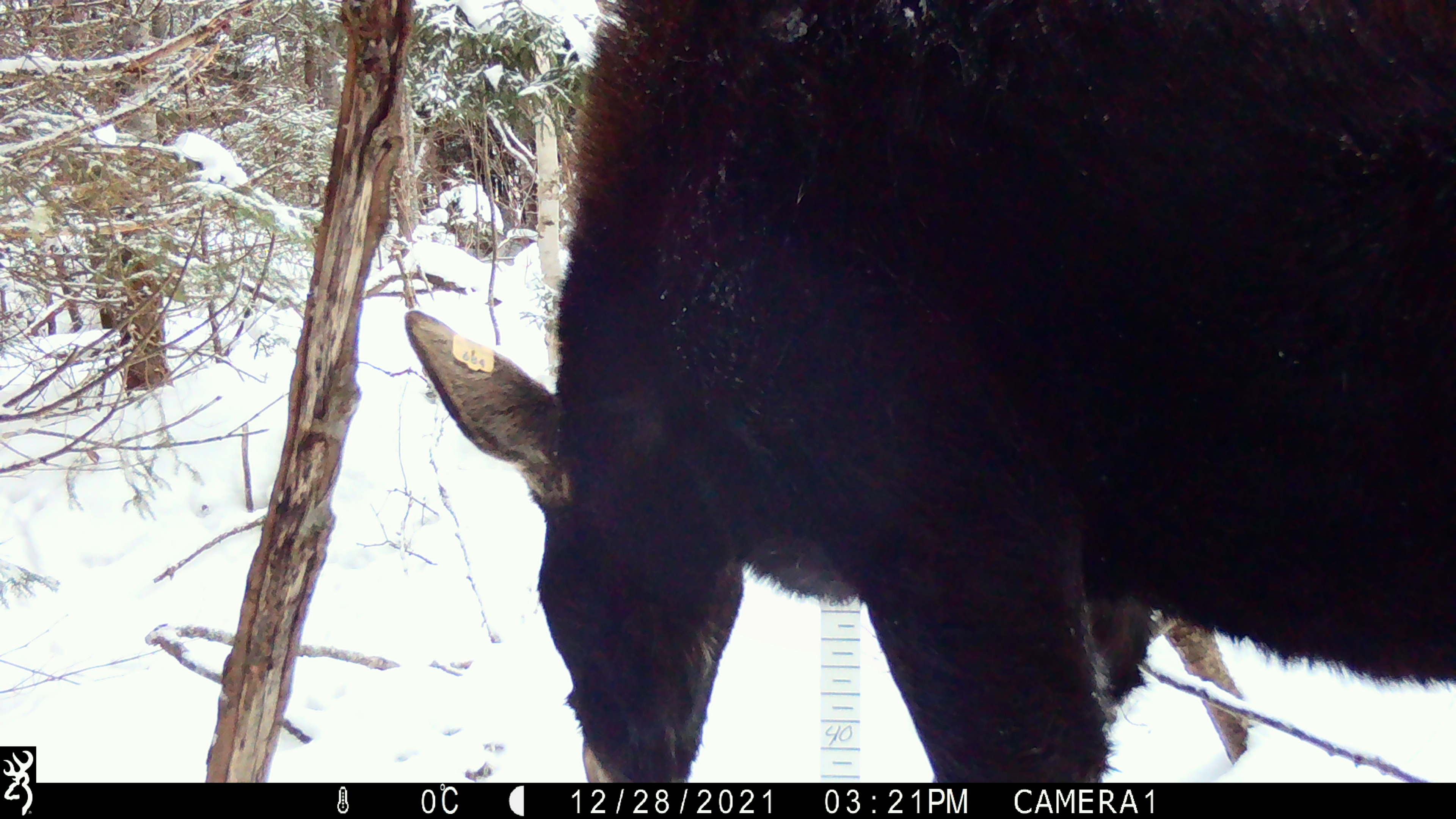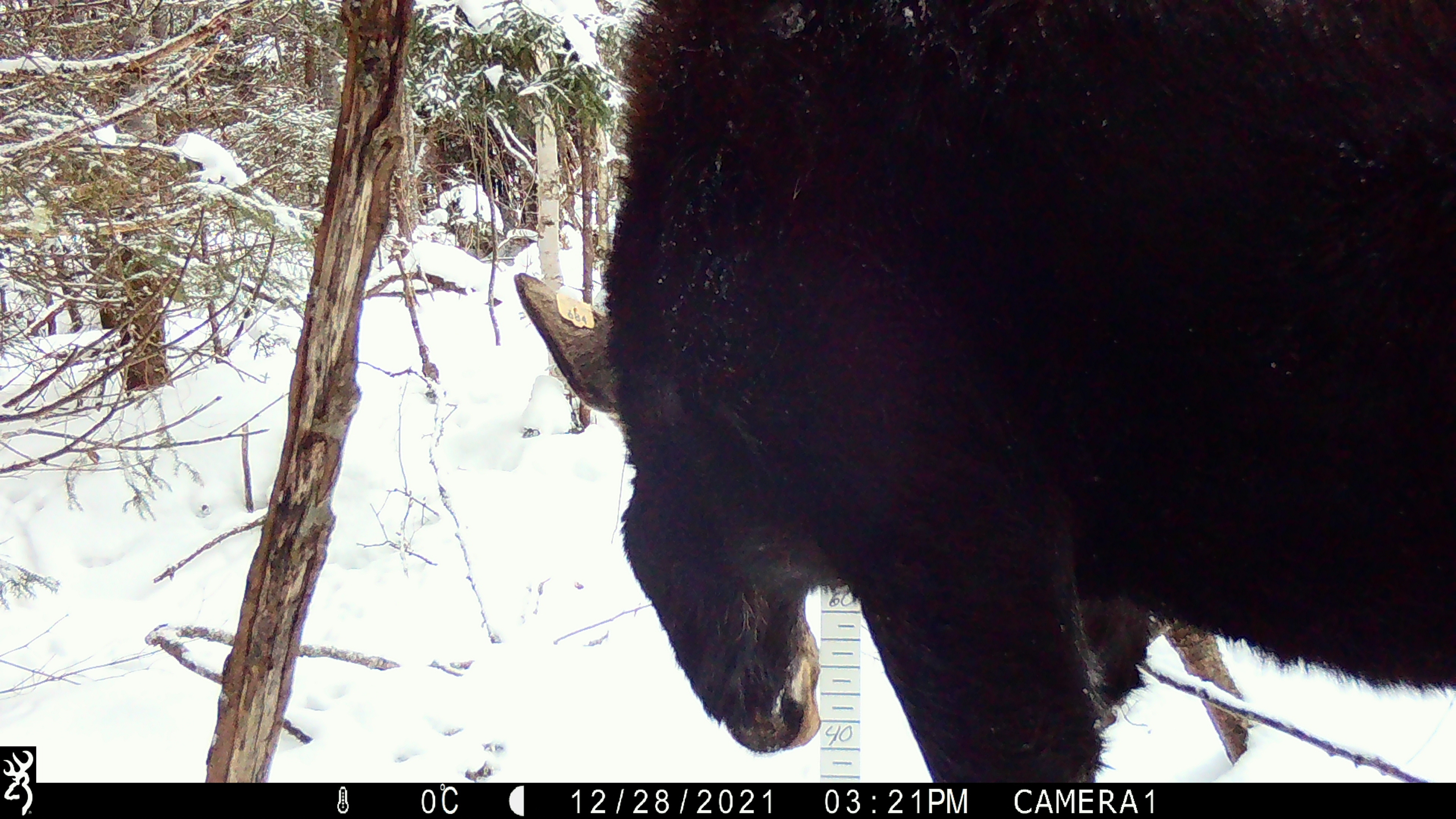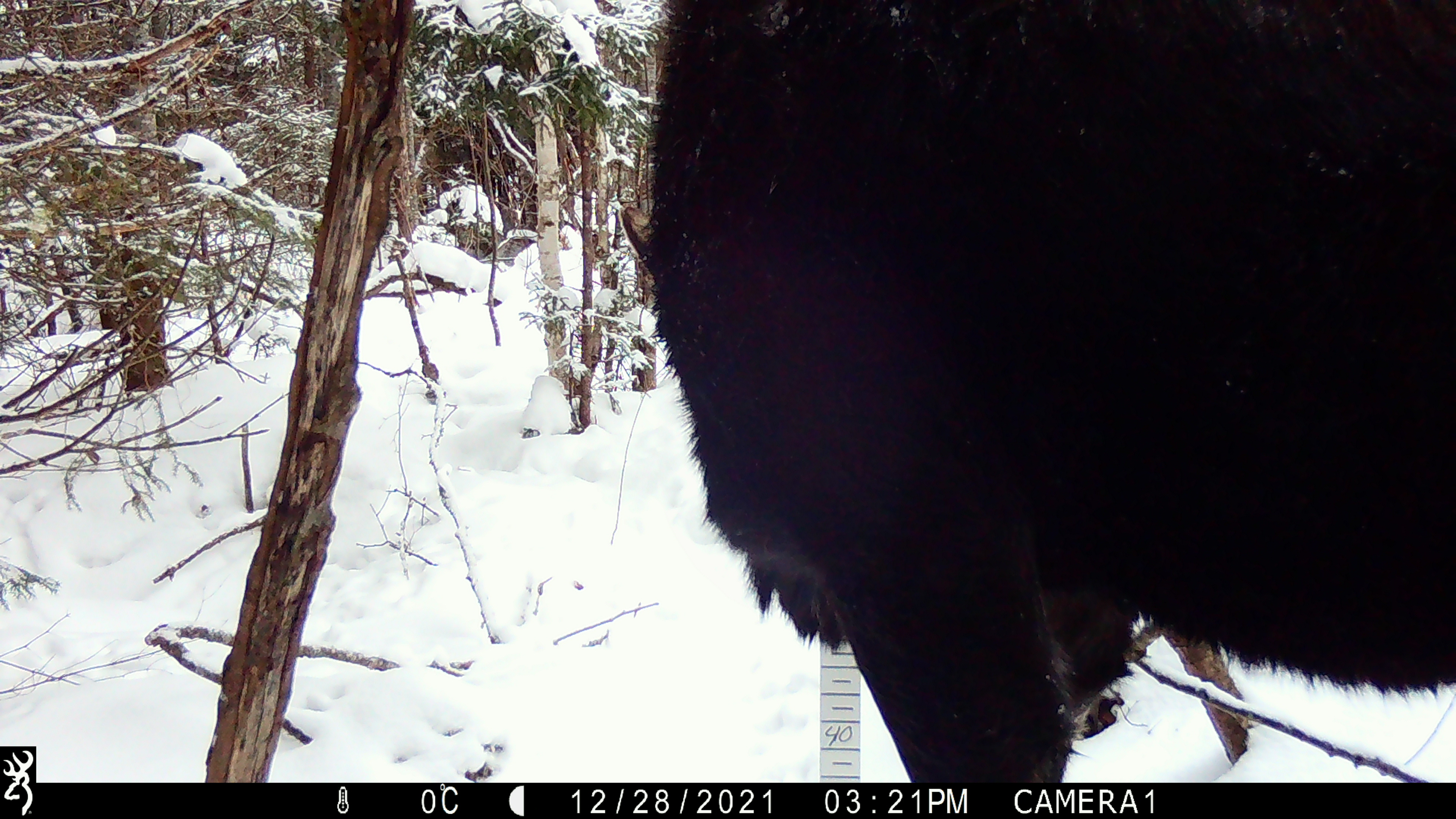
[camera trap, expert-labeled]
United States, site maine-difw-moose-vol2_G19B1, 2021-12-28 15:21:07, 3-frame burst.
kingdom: Animalia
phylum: Chordata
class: Mammalia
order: Artiodactyla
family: Cervidae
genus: Alces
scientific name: Alces alces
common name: moose